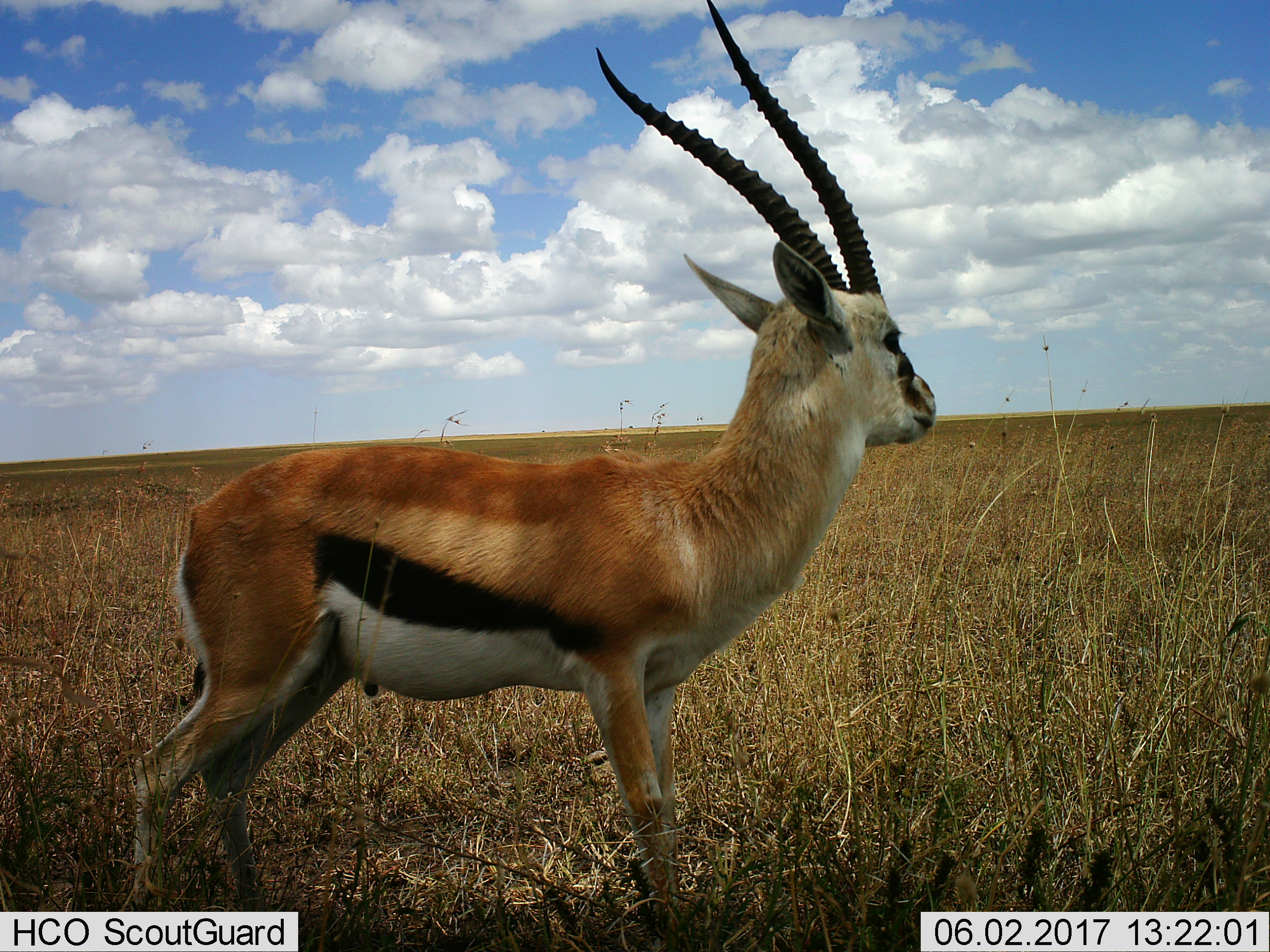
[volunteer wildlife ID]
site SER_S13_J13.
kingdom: Animalia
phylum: Chordata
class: Mammalia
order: Artiodactyla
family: Bovidae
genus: Eudorcas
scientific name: Eudorcas thomsonii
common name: thomson's gazelle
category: gazellethomsons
Gazellethomsons (thomson's gazelle) (Eudorcas thomsonii), count 1. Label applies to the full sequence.